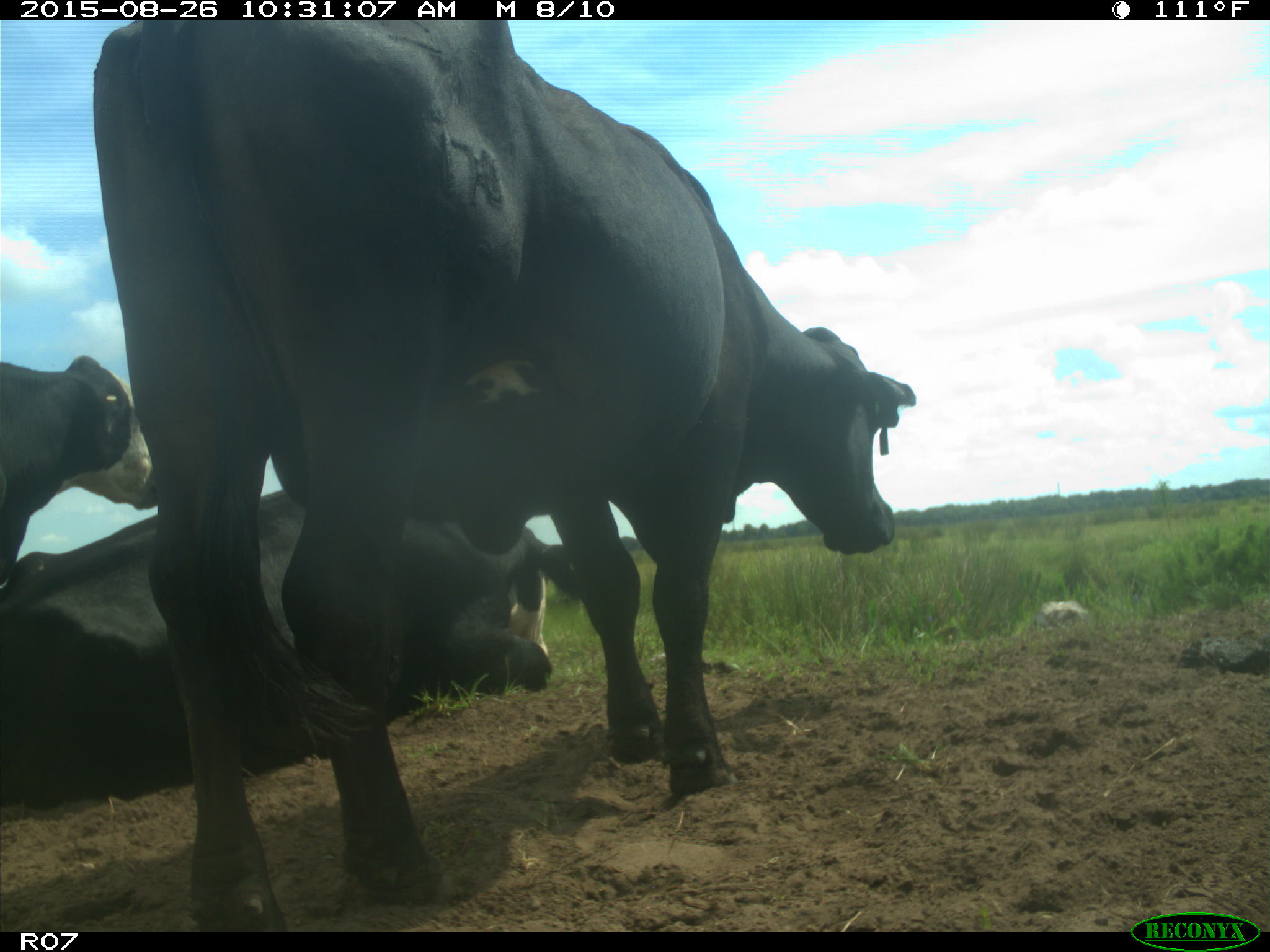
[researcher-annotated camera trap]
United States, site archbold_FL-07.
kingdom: Animalia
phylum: Chordata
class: Mammalia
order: Artiodactyla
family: Bovidae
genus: Bos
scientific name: Bos taurus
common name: domestic cow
Bos taurus (domestic cow).